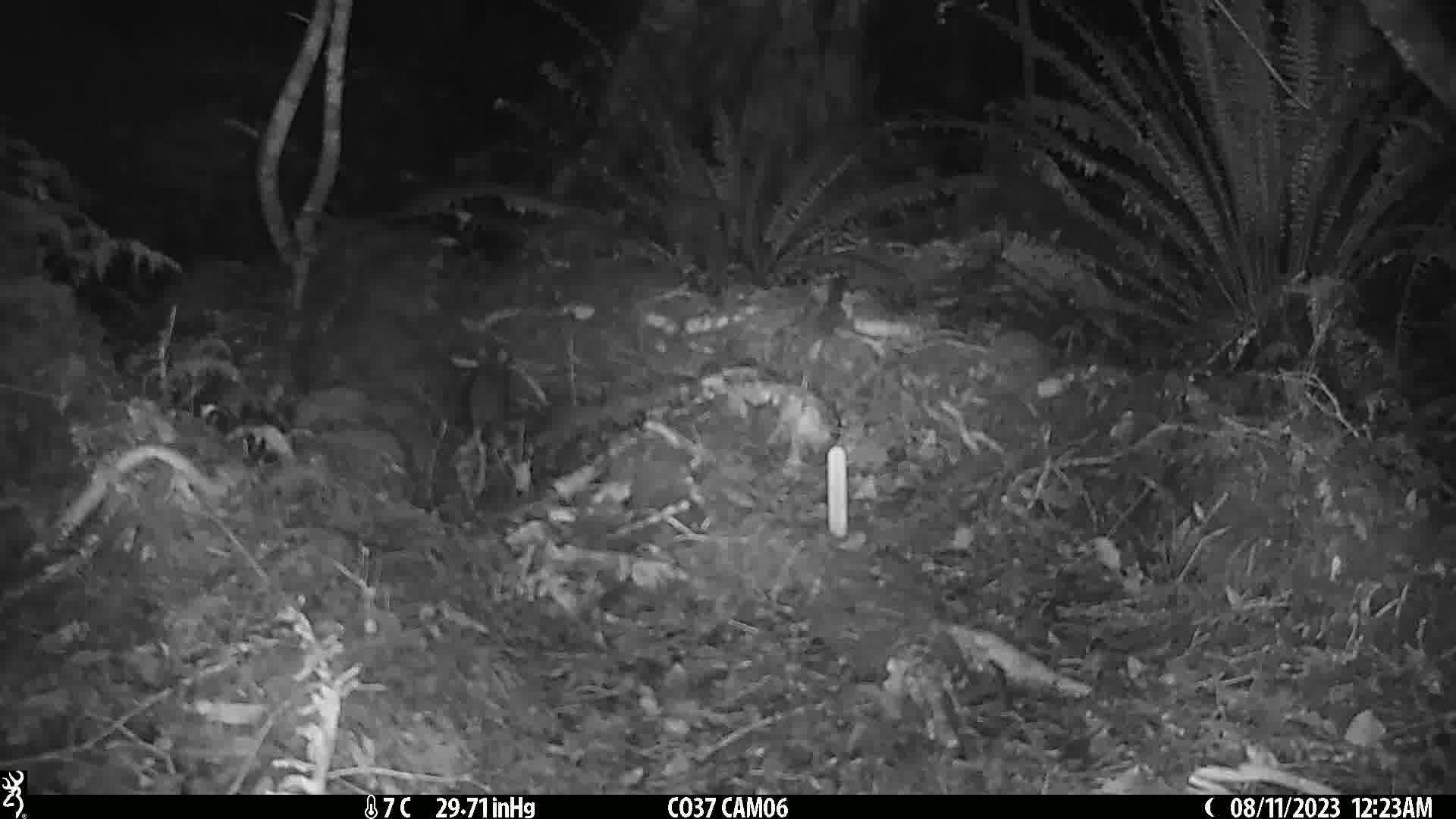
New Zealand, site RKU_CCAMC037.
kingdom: Animalia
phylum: Chordata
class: Mammalia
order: Rodentia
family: Muridae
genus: Rattus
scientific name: Rattus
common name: rat